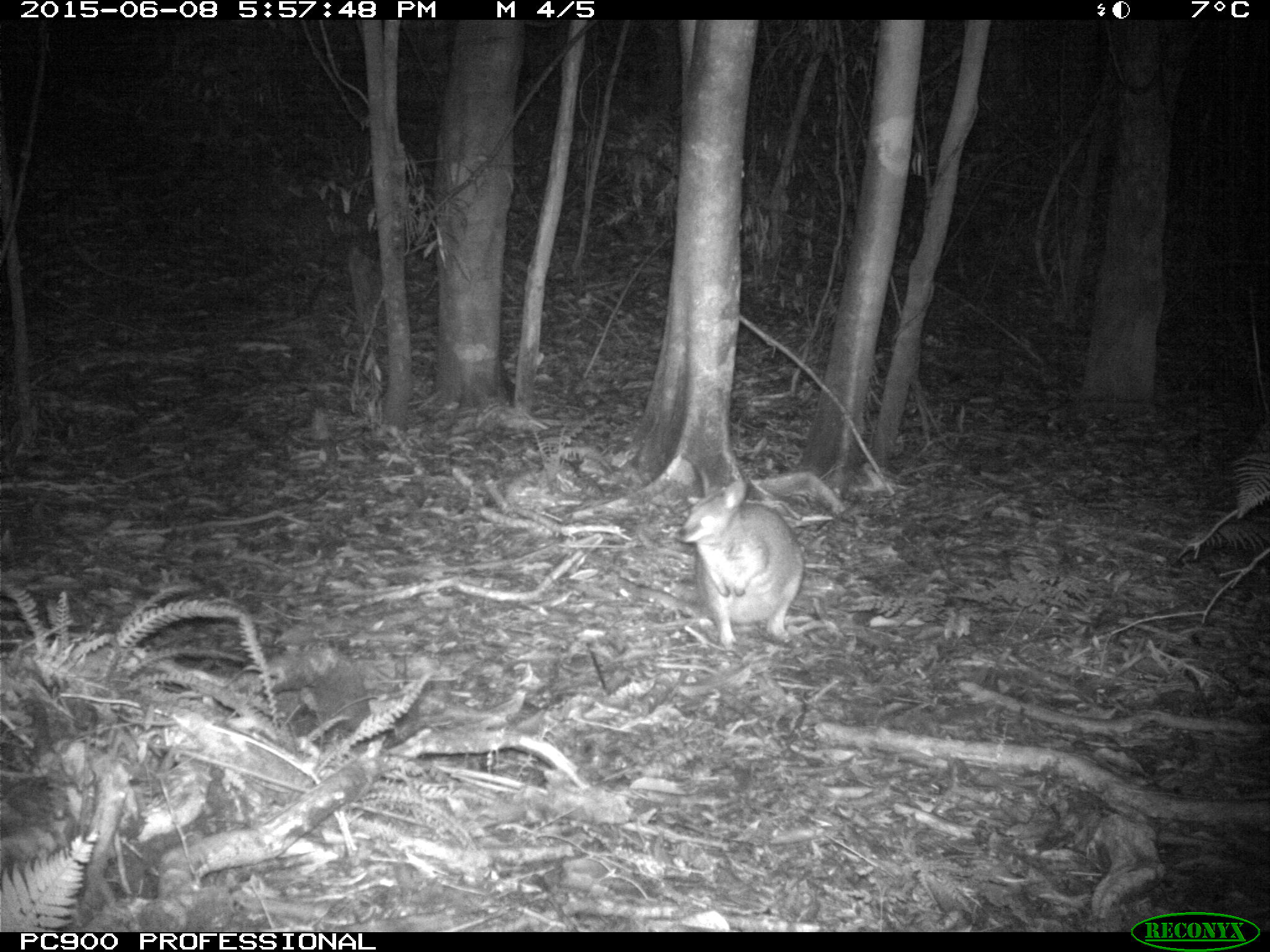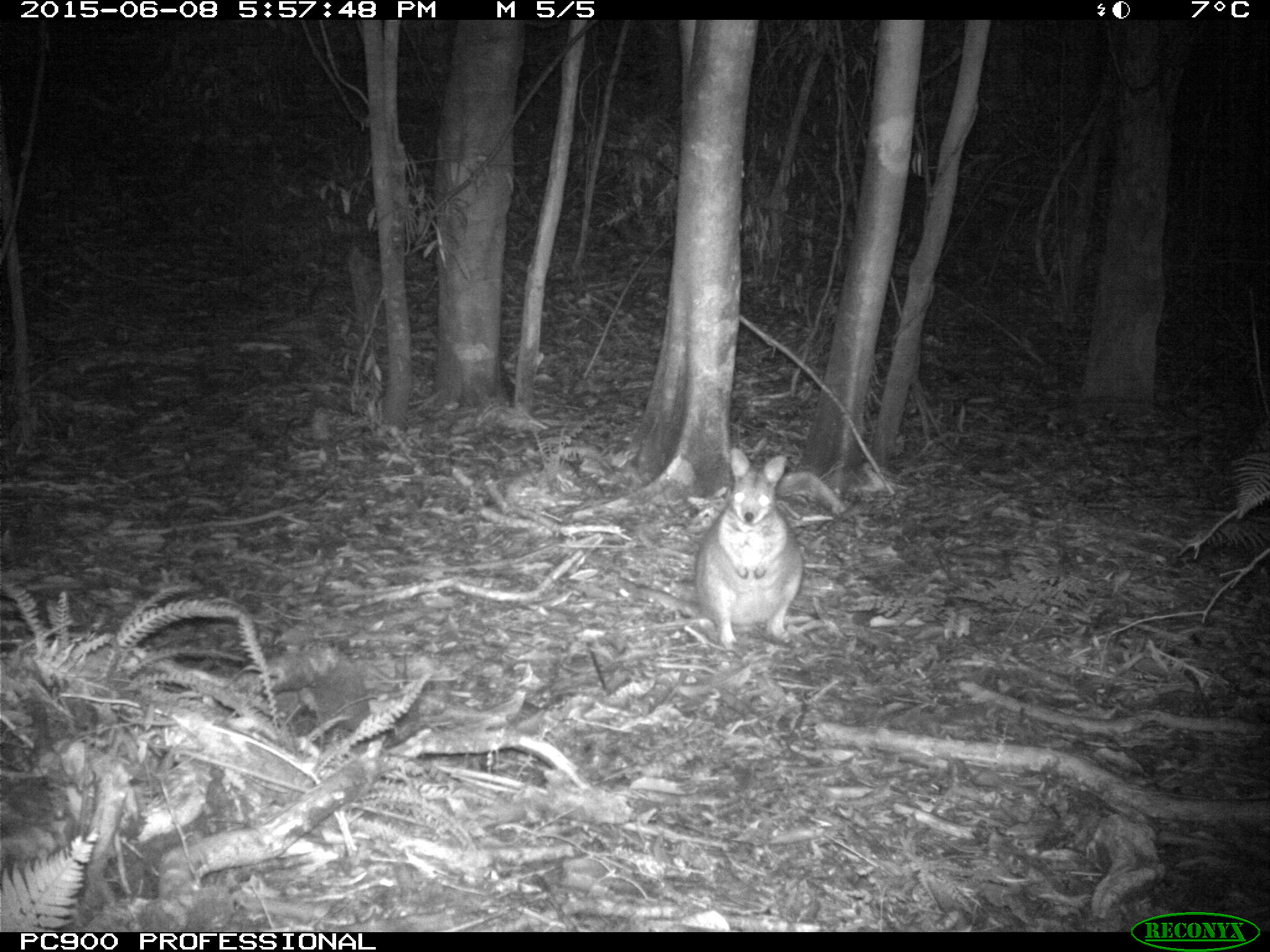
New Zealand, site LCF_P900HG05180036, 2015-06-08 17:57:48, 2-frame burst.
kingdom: Animalia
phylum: Chordata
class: Mammalia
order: Diprotodontia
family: Macropodidae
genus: Notamacropus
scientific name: Notamacropus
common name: wallaby